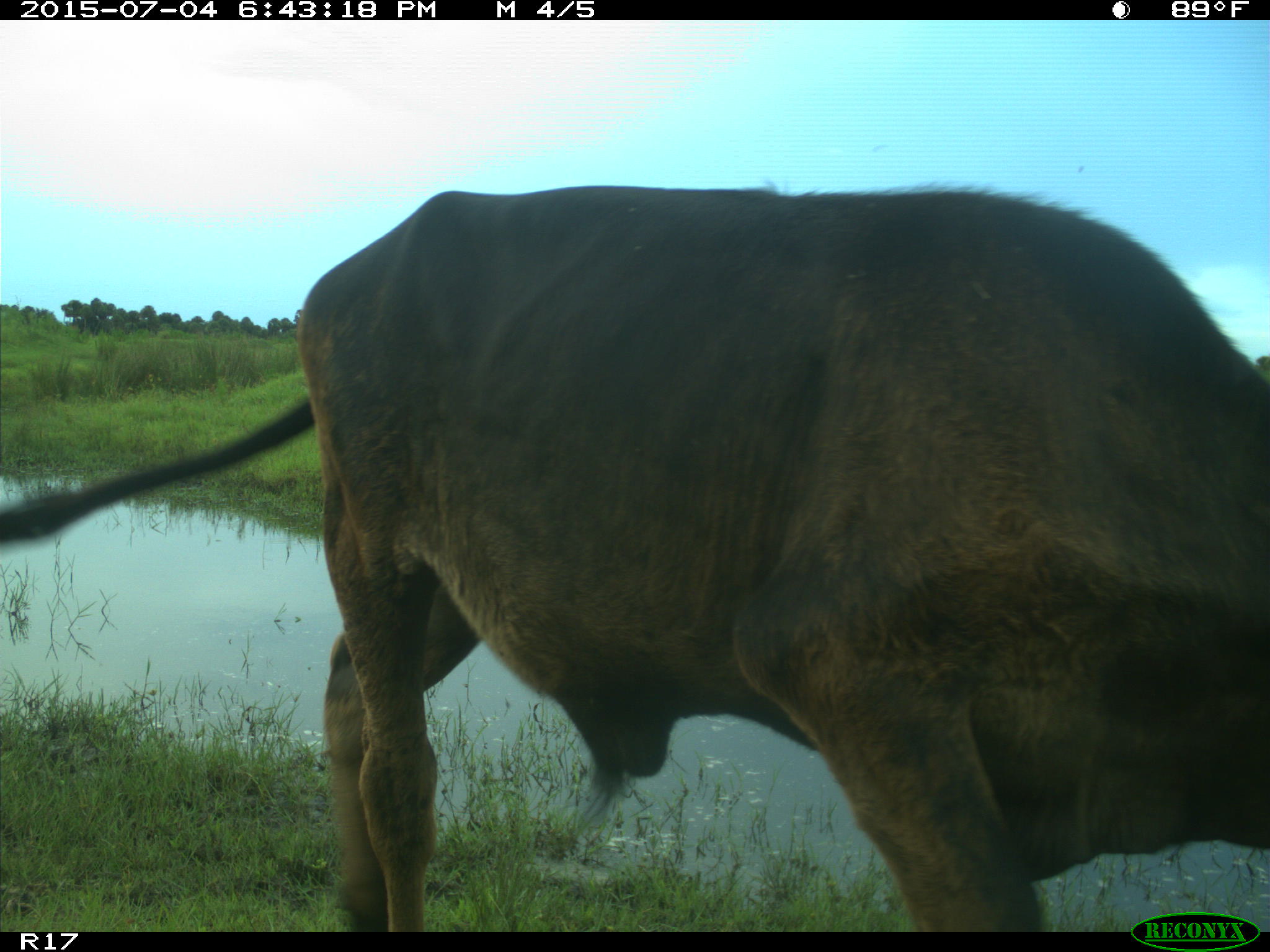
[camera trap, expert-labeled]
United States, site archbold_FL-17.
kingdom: Animalia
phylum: Chordata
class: Mammalia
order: Artiodactyla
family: Bovidae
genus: Bos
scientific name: Bos taurus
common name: domestic cow